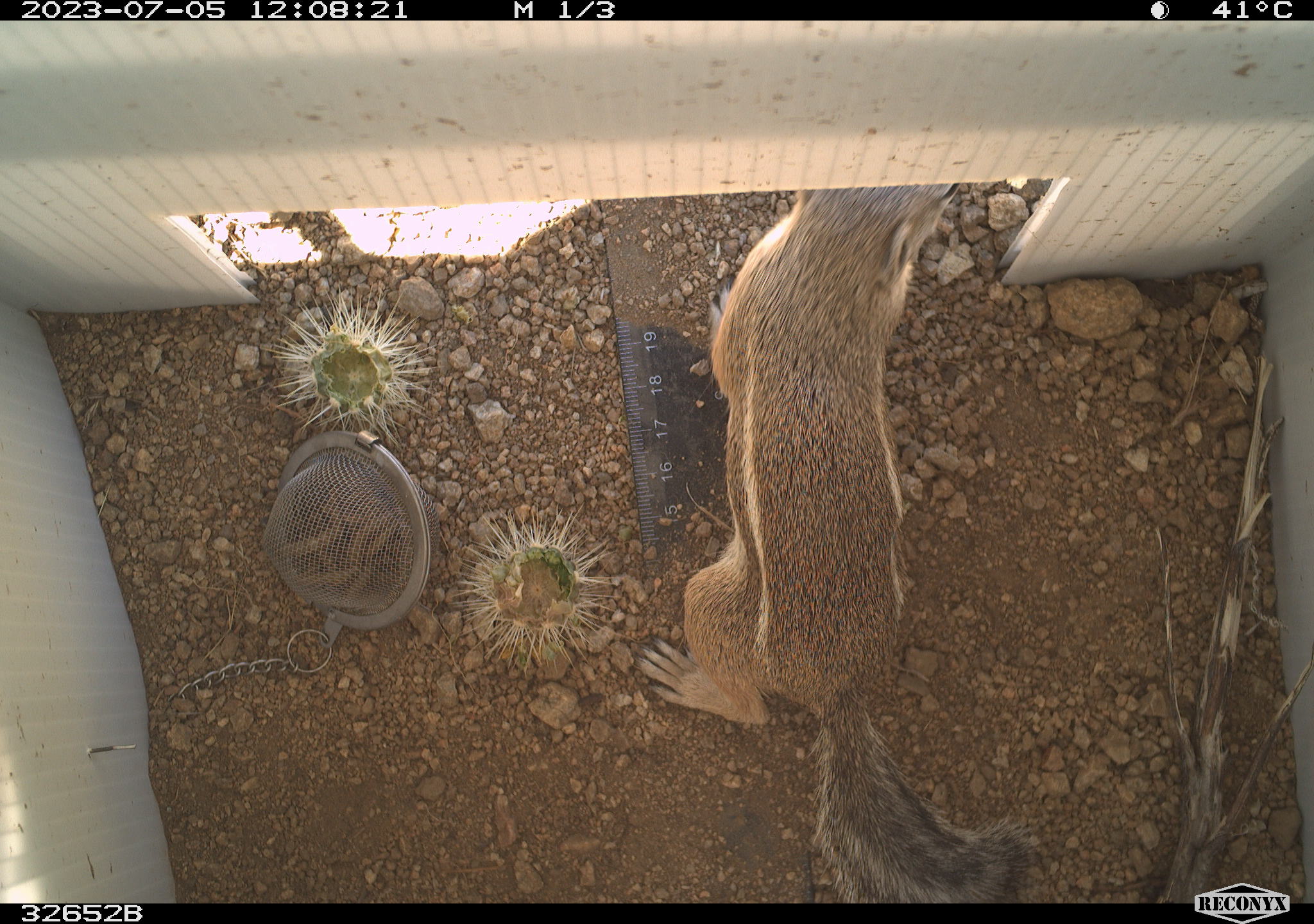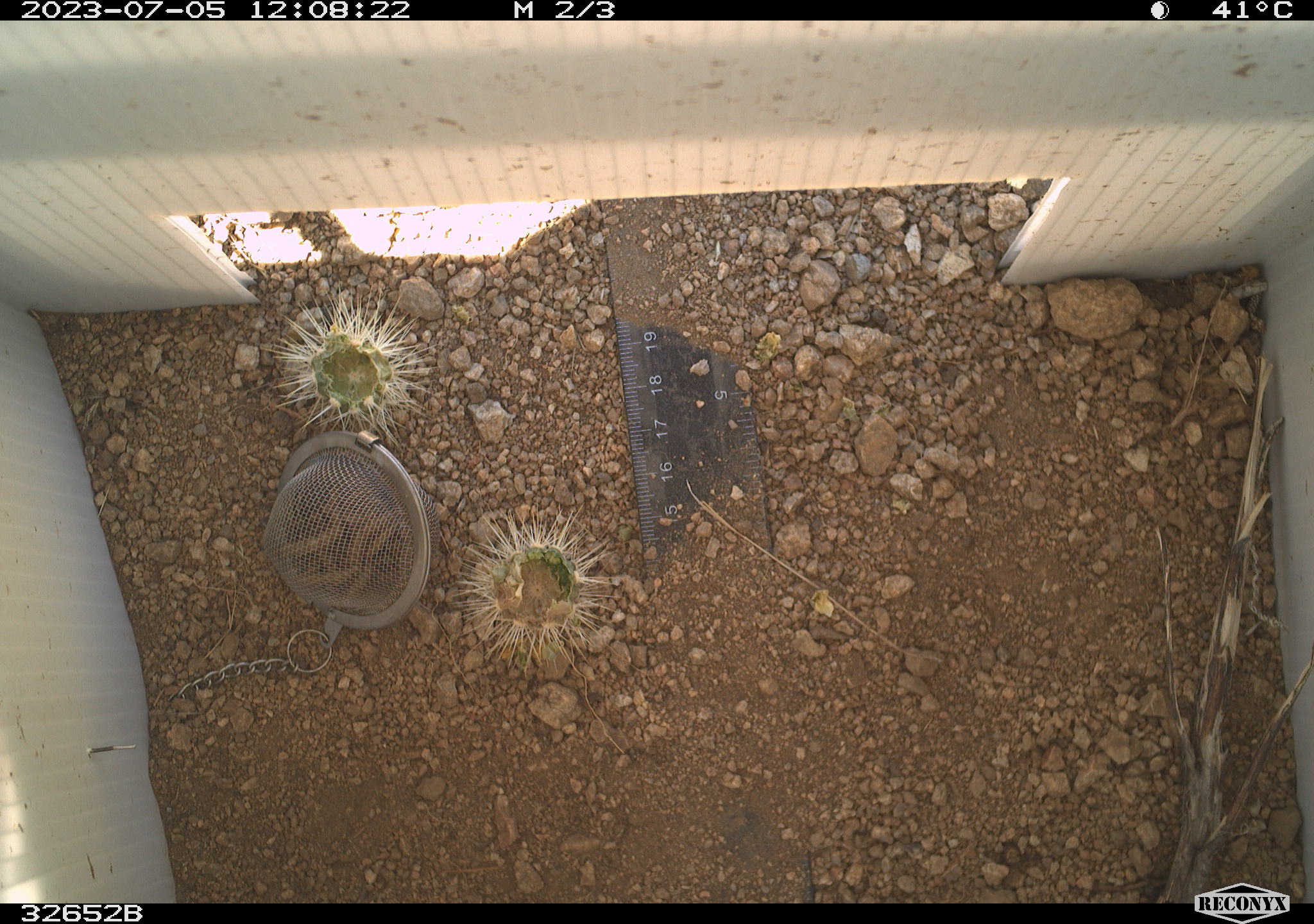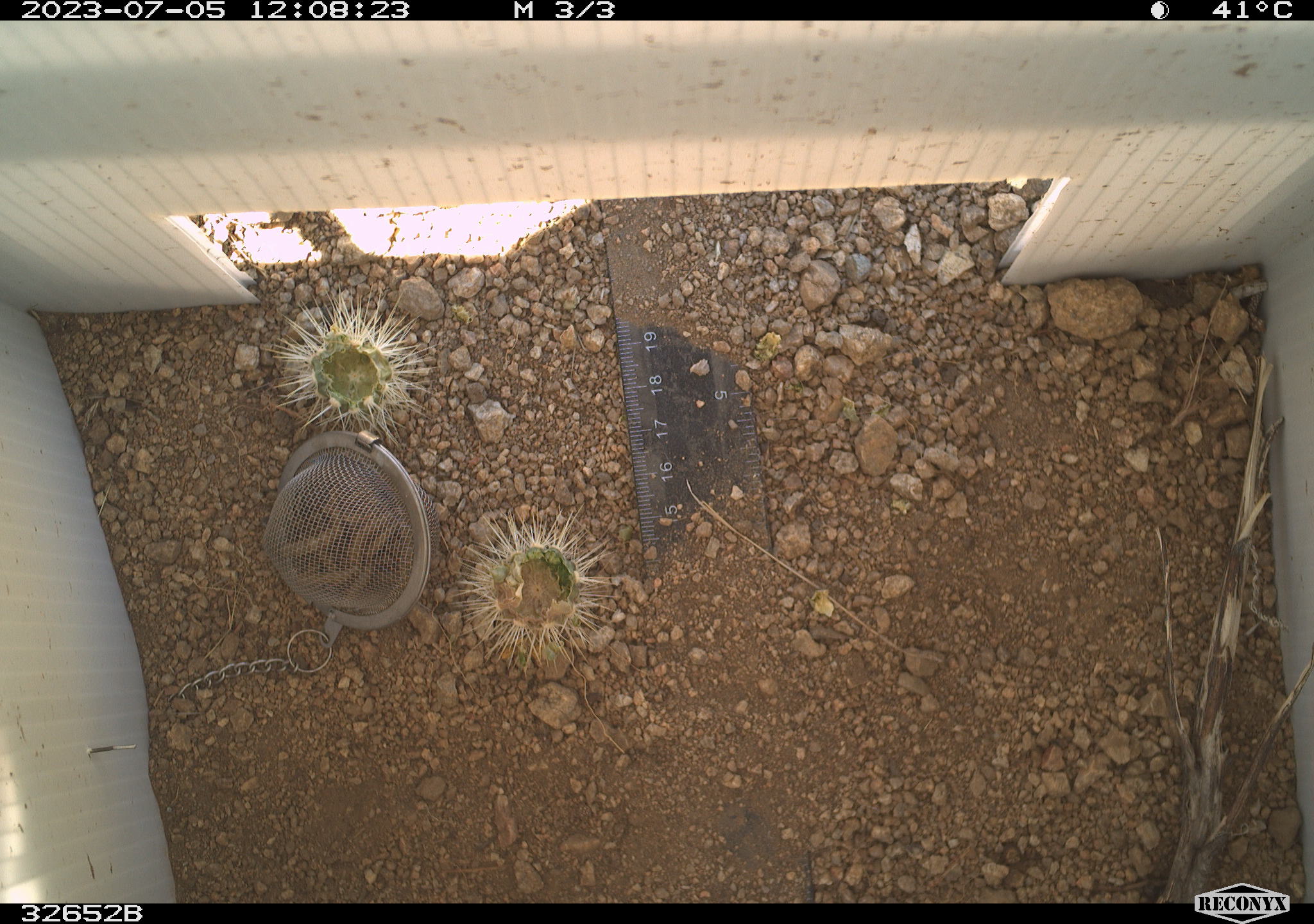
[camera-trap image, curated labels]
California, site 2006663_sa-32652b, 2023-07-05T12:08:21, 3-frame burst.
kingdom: Animalia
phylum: Chordata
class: Mammalia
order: Rodentia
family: Sciuridae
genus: Ammospermophilus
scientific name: Ammospermophilus leucurus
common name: white-tailed antelope squirrel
White-tailed antelope squirrel (Ammospermophilus leucurus).